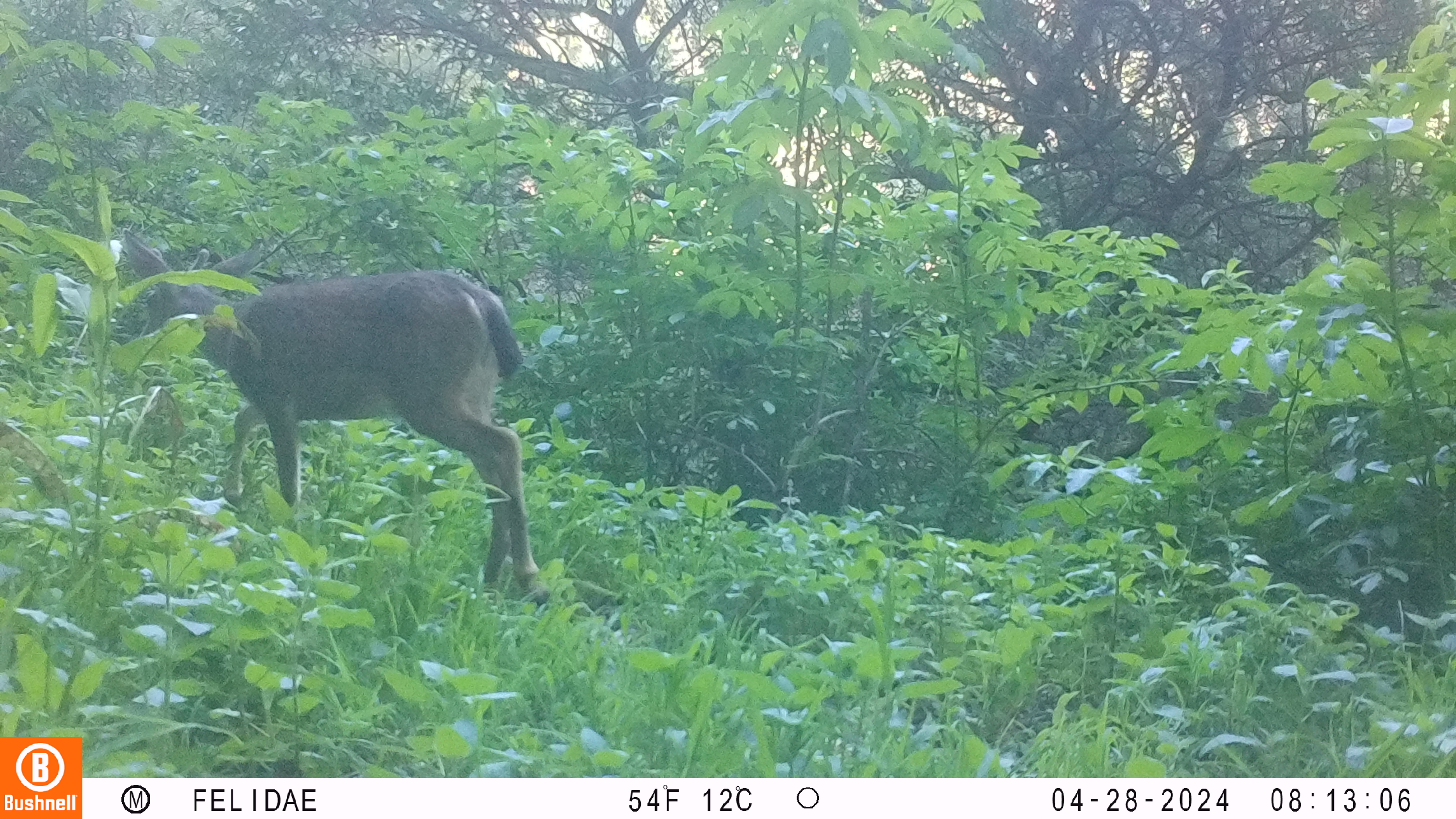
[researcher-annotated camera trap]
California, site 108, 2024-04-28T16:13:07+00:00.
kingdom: Animalia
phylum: Chordata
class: Mammalia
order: Artiodactyla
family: Cervidae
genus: Odocoileus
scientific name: Odocoileus hemionus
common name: mule deer